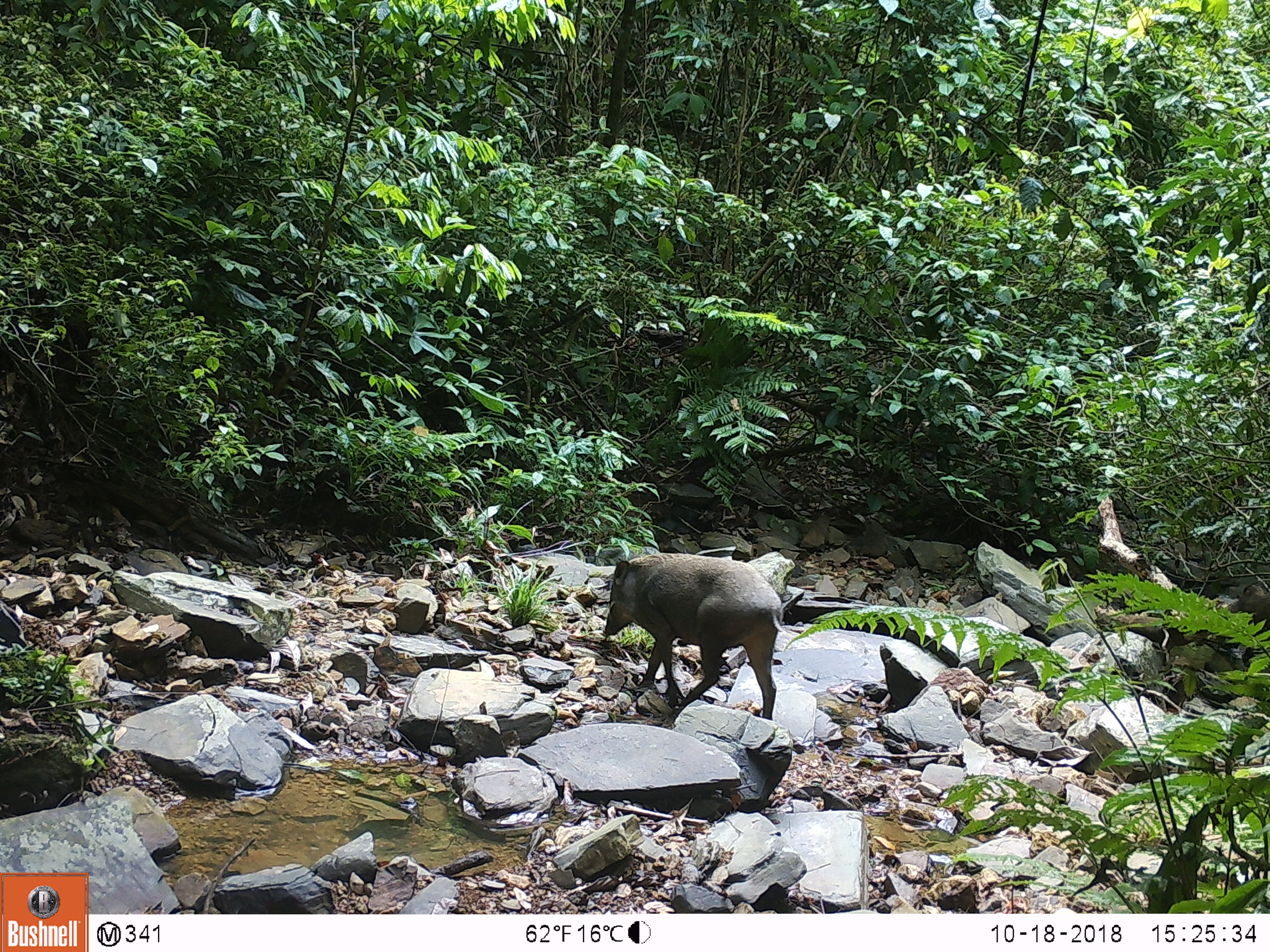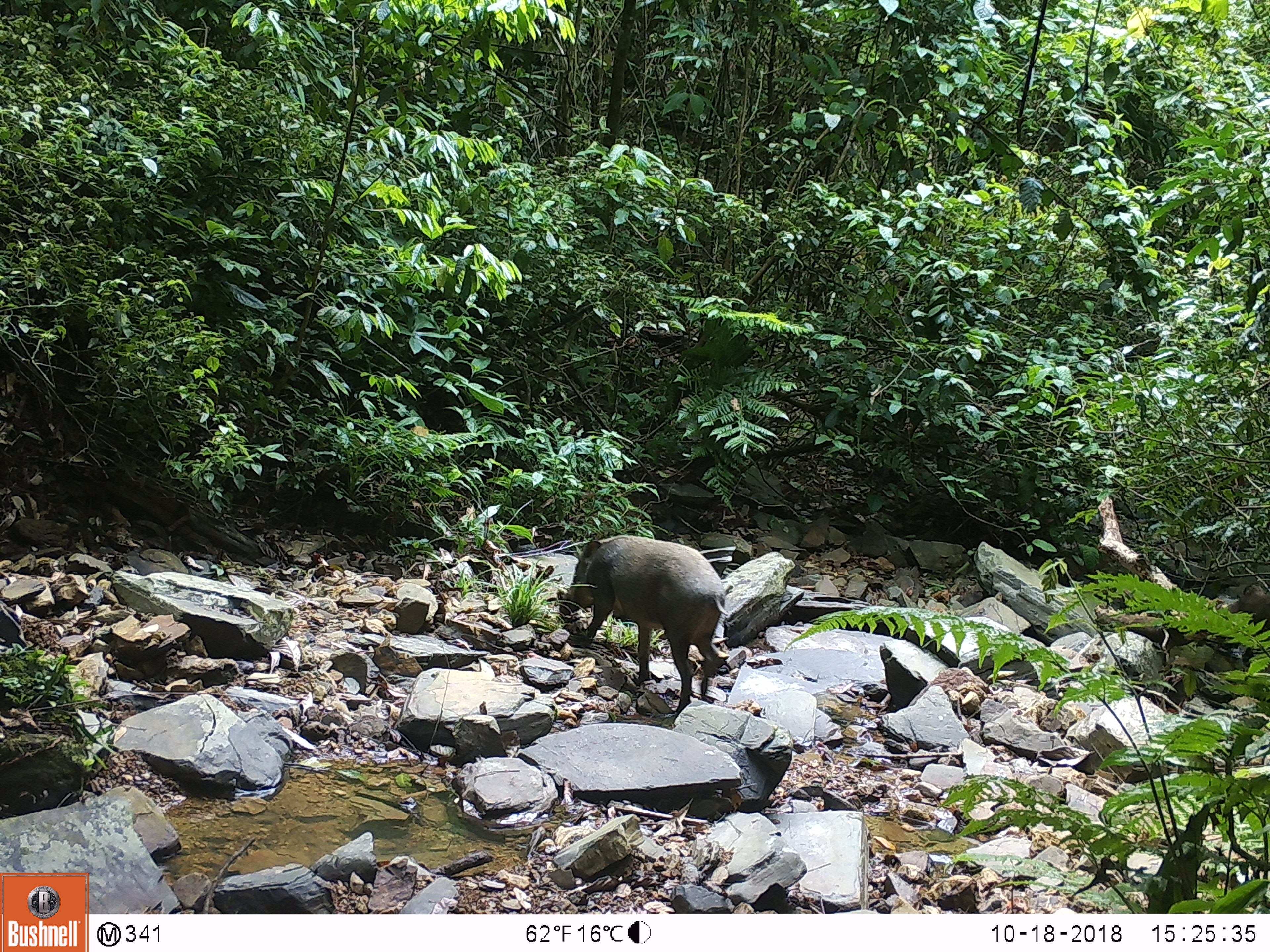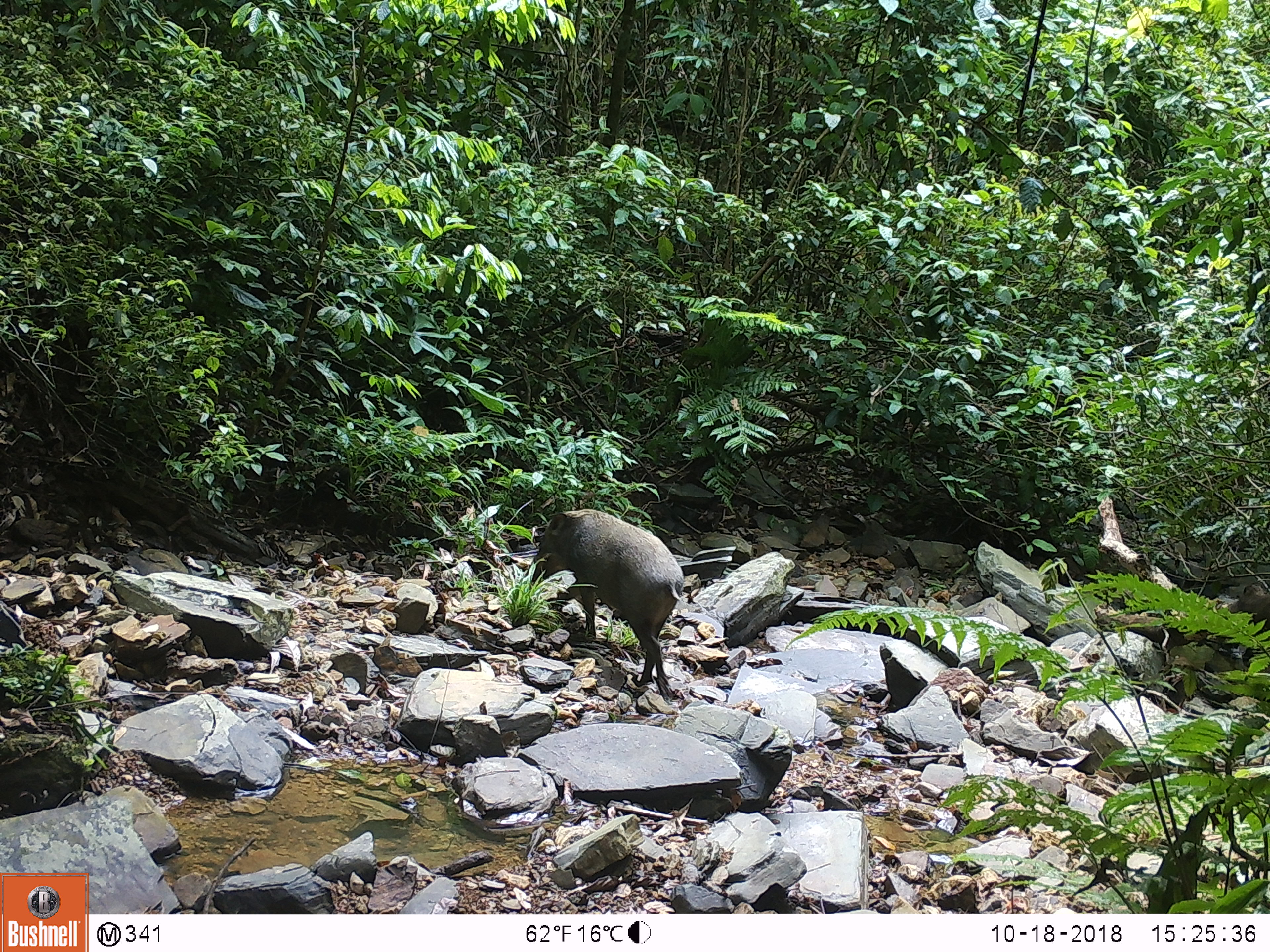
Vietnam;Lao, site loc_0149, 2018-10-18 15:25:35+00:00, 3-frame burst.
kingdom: Animalia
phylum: Chordata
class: Mammalia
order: Artiodactyla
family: Suidae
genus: Sus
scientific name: Sus scrofa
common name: eurasian wild pig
Eurasian wild pig (Sus scrofa). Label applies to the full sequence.